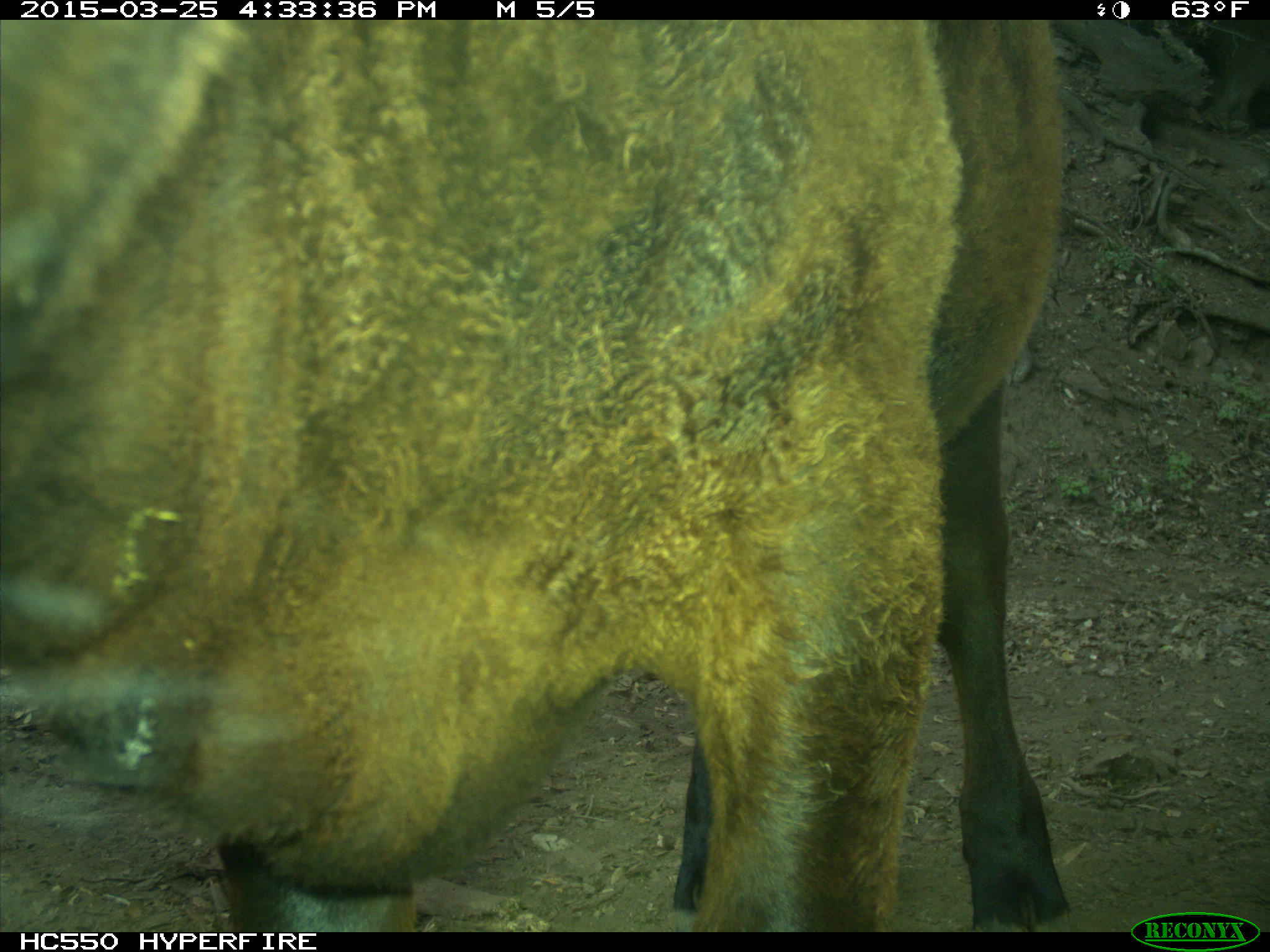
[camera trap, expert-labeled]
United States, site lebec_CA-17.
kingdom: Animalia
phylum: Chordata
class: Mammalia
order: Artiodactyla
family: Bovidae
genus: Bos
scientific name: Bos taurus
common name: domestic cow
Bos taurus (domestic cow).